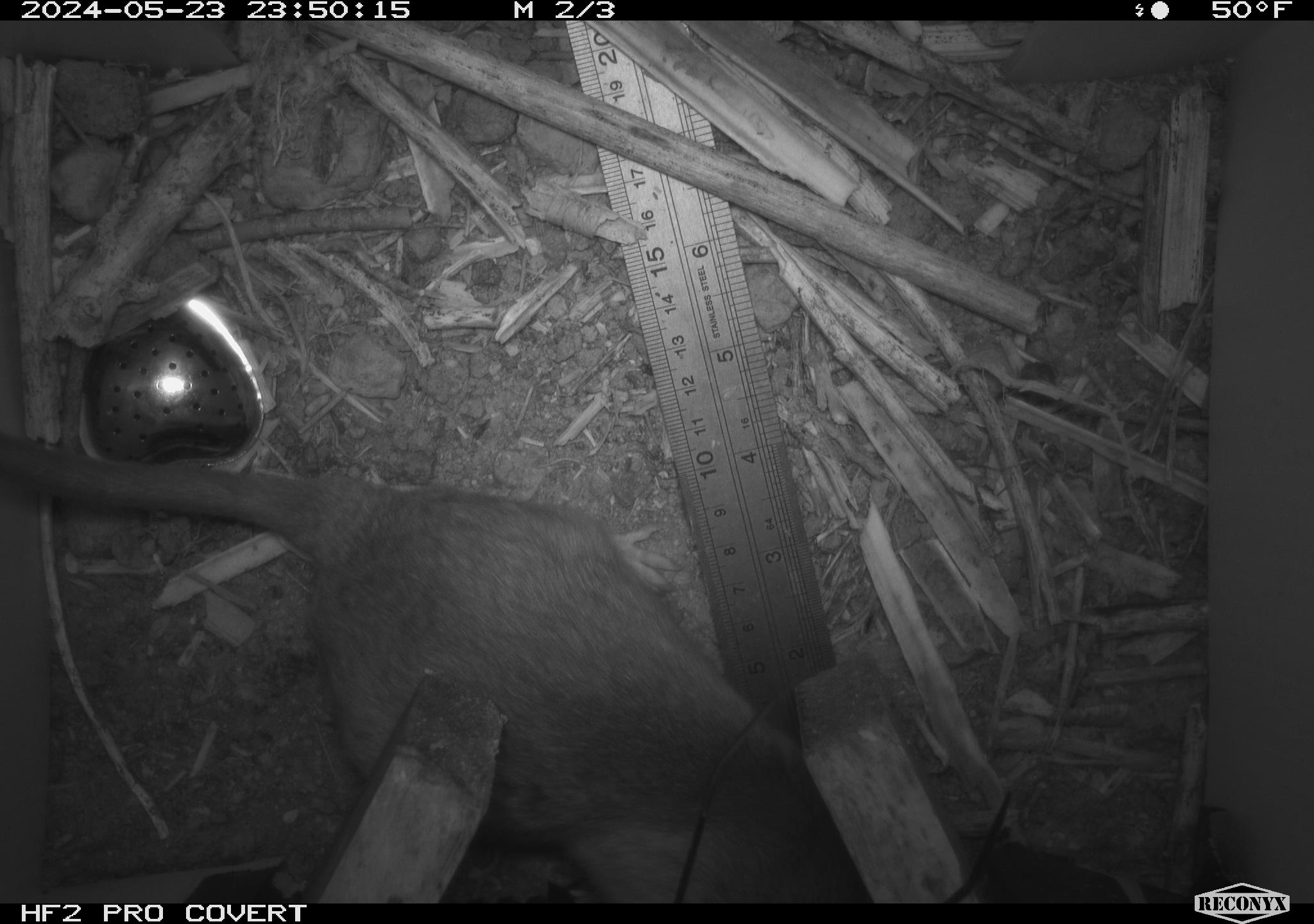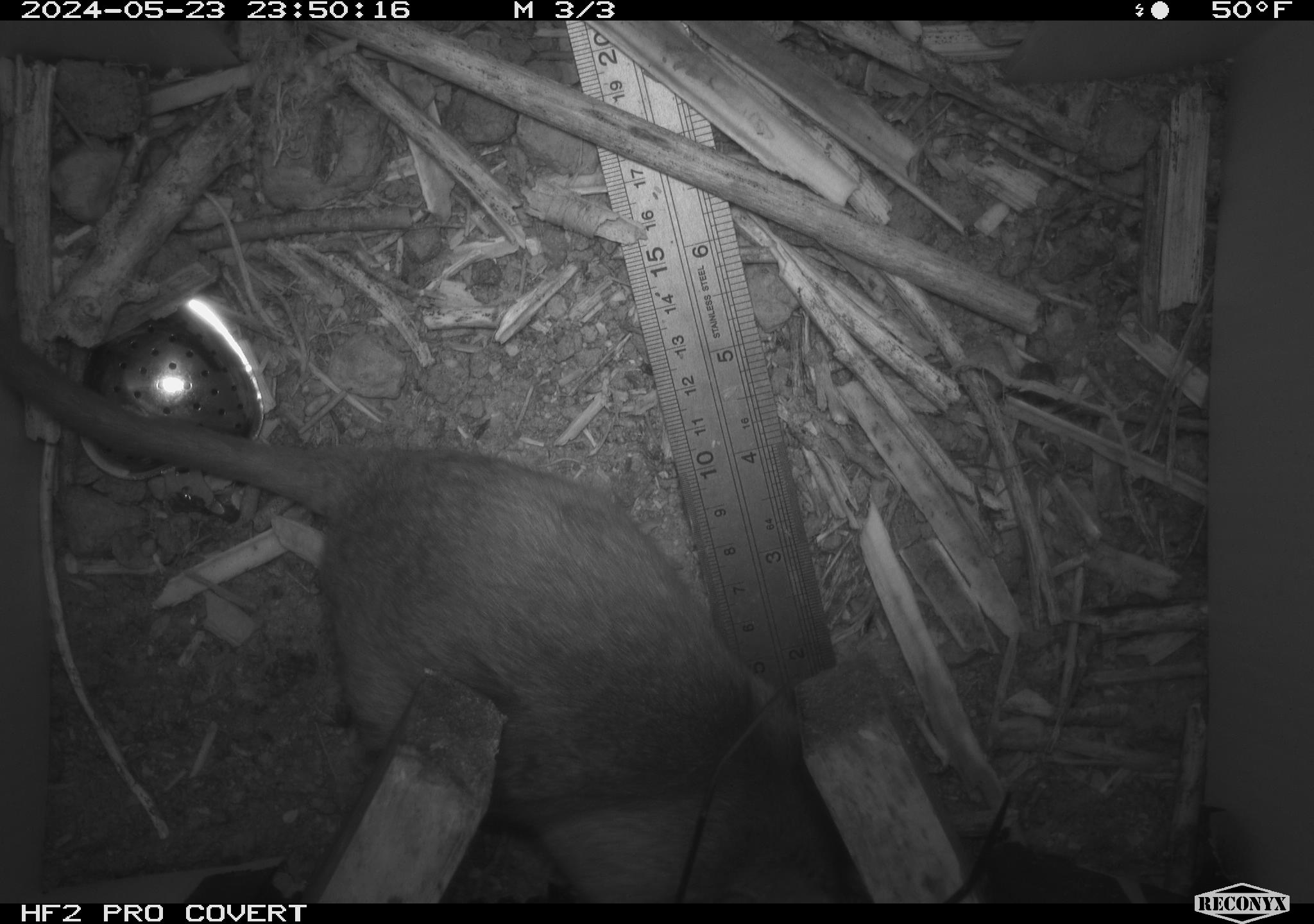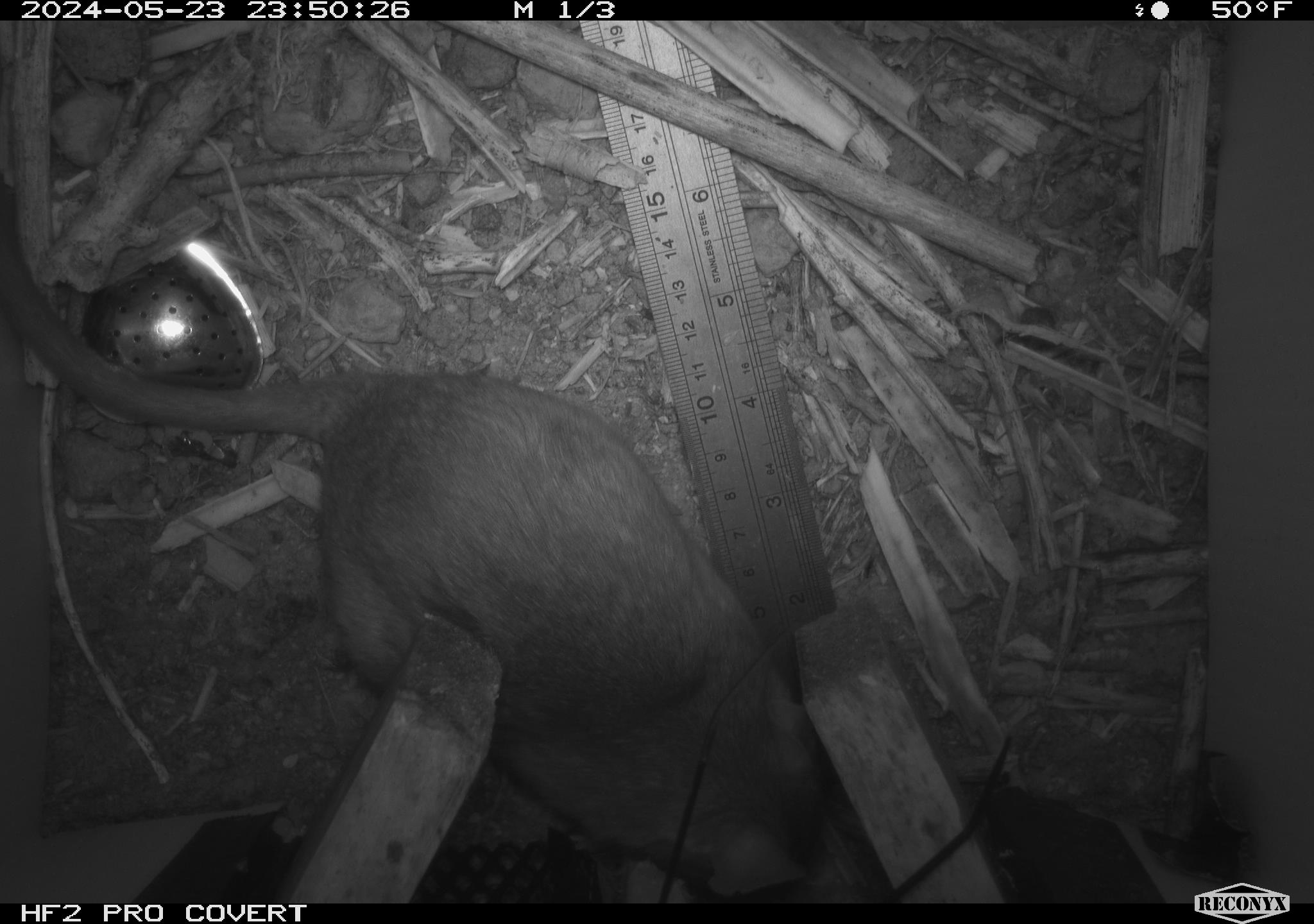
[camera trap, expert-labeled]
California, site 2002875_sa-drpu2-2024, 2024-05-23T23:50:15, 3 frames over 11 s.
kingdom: Animalia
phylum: Chordata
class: Mammalia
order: Rodentia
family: Cricetidae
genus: Neotoma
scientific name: Neotoma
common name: pack rat or woodrat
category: neotoma species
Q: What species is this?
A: Neotoma species (pack rat or woodrat) (Neotoma).